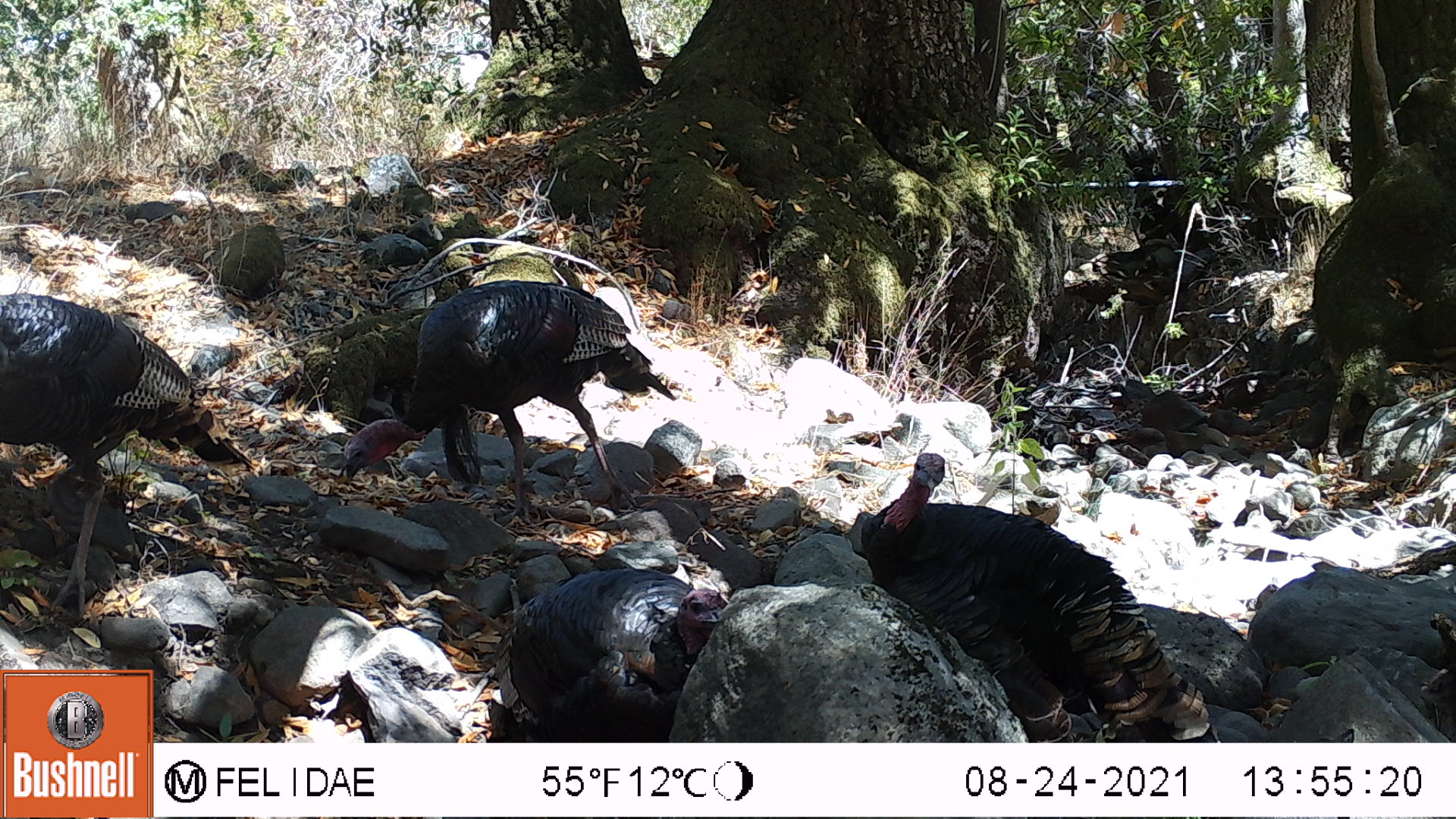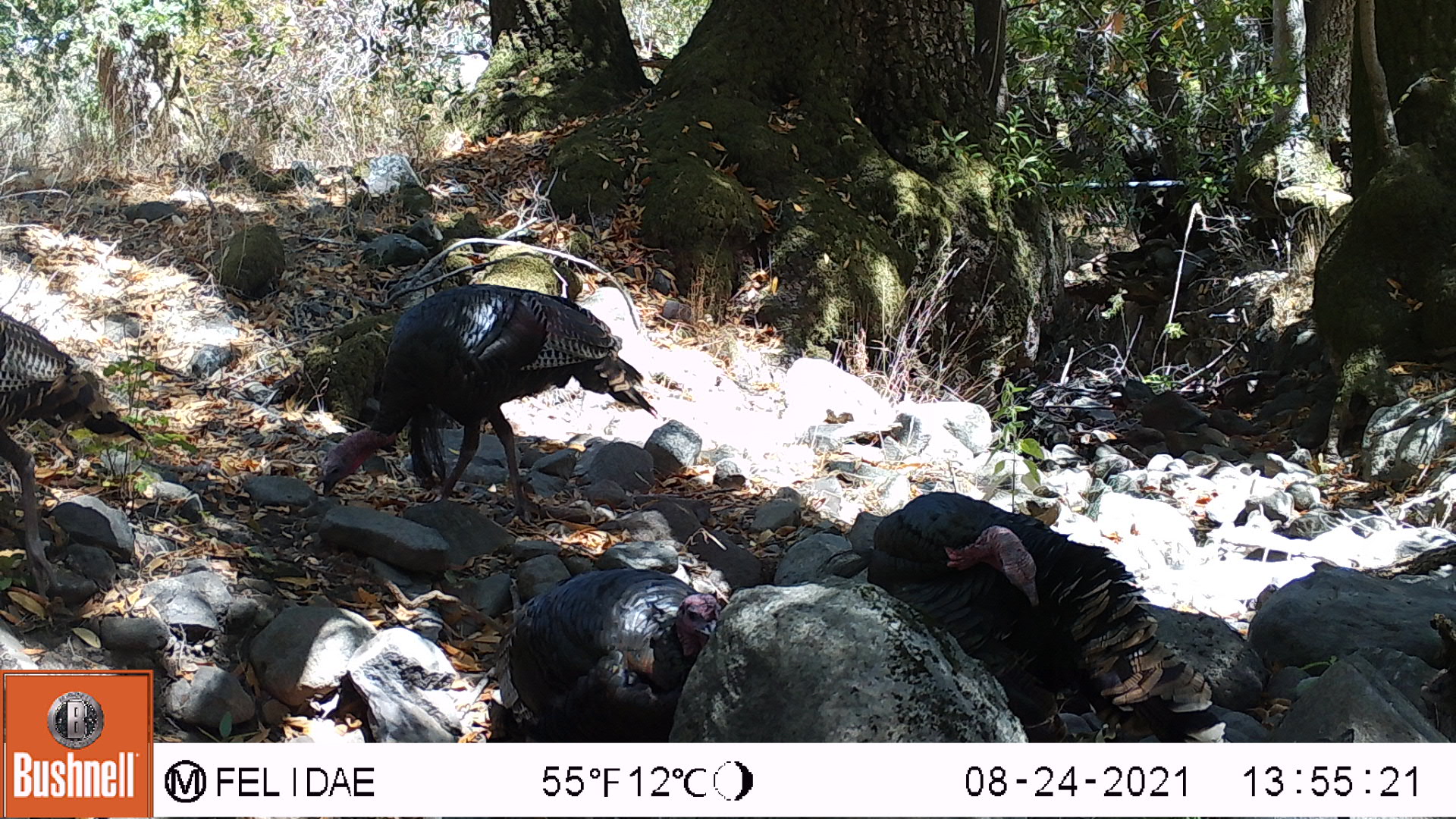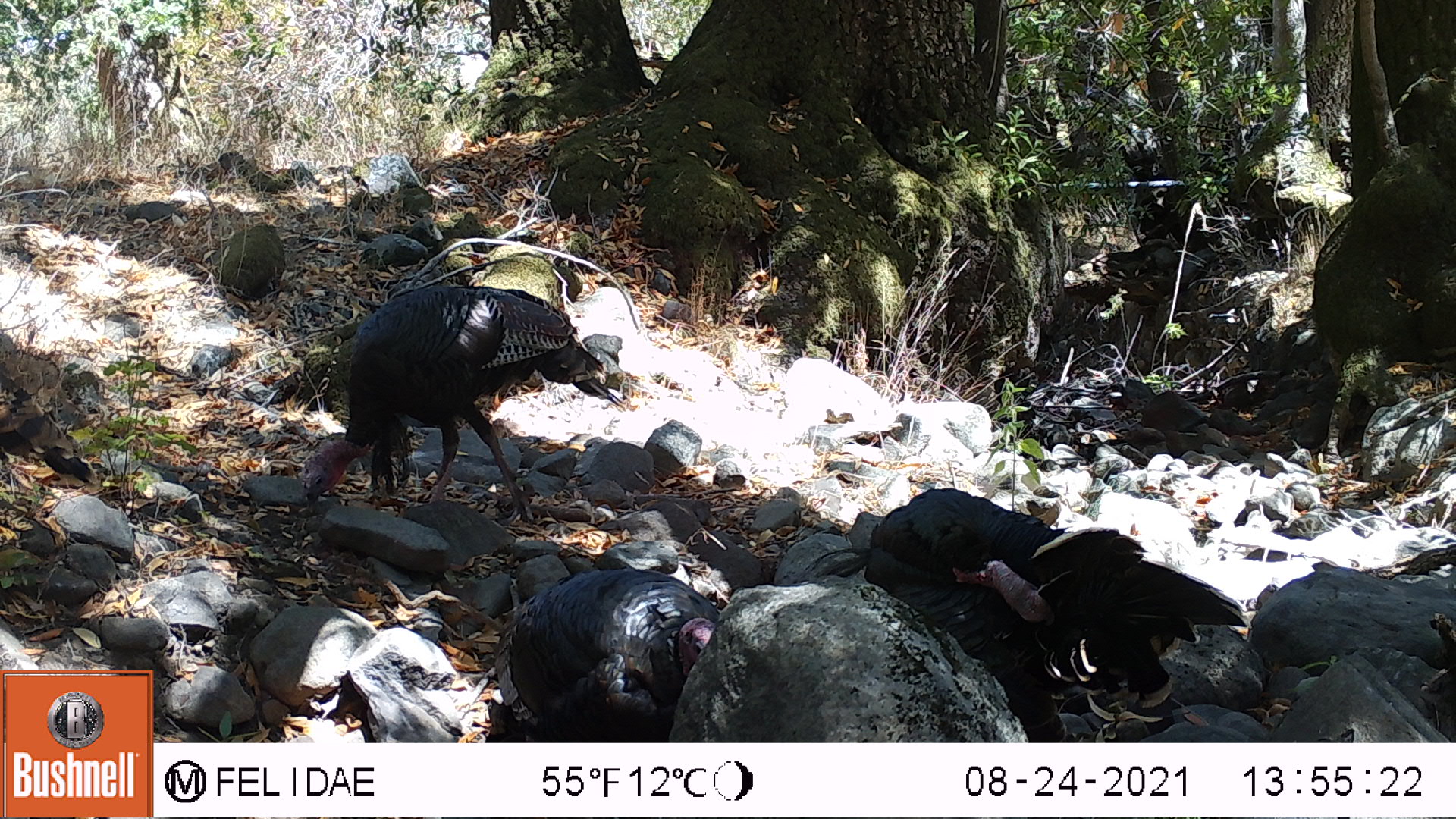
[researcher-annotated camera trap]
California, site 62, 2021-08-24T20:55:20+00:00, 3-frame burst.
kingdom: Animalia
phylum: Chordata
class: Aves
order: Galliformes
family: Phasianidae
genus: Meleagris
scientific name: Meleagris gallopavo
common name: turkey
Turkey (Meleagris gallopavo).